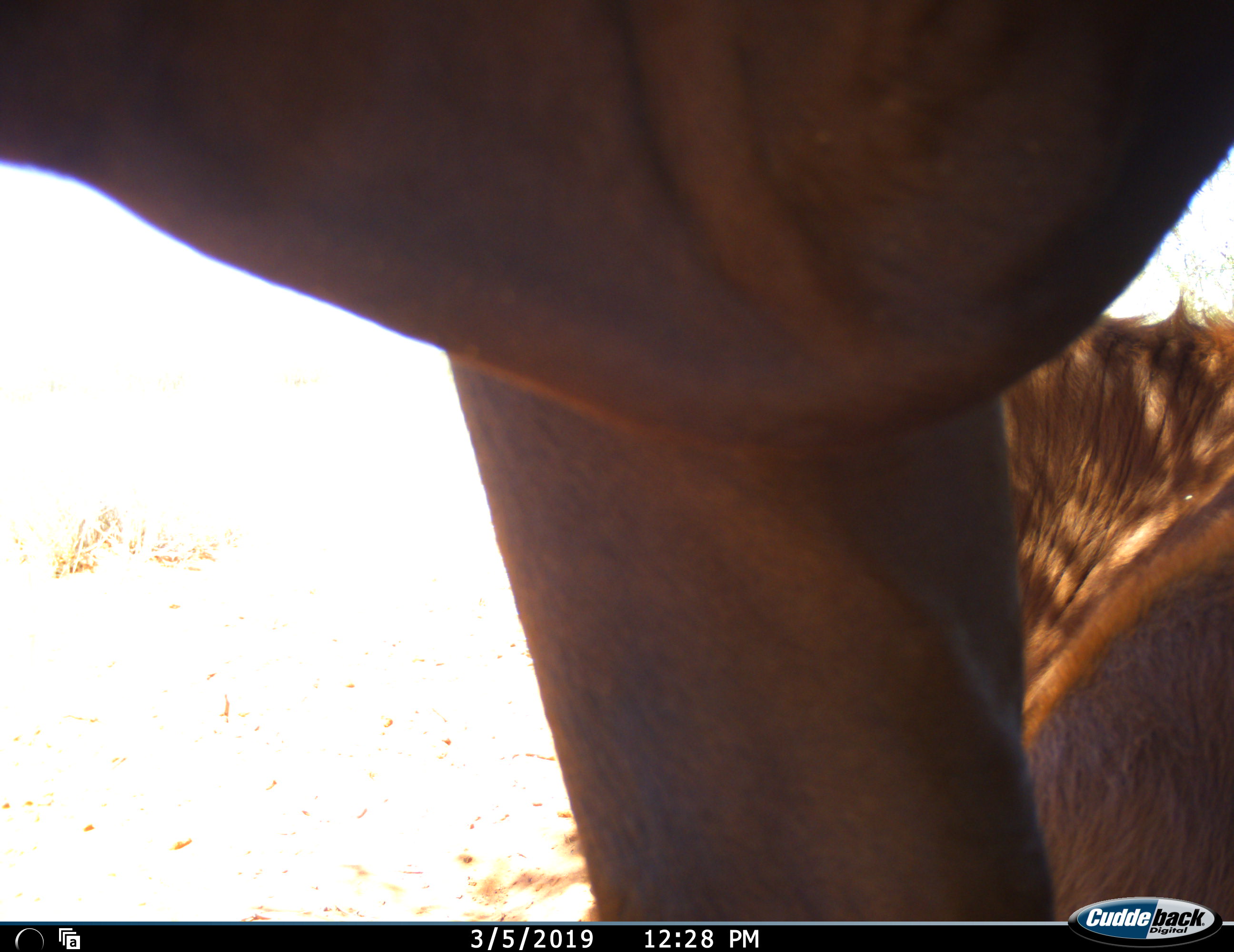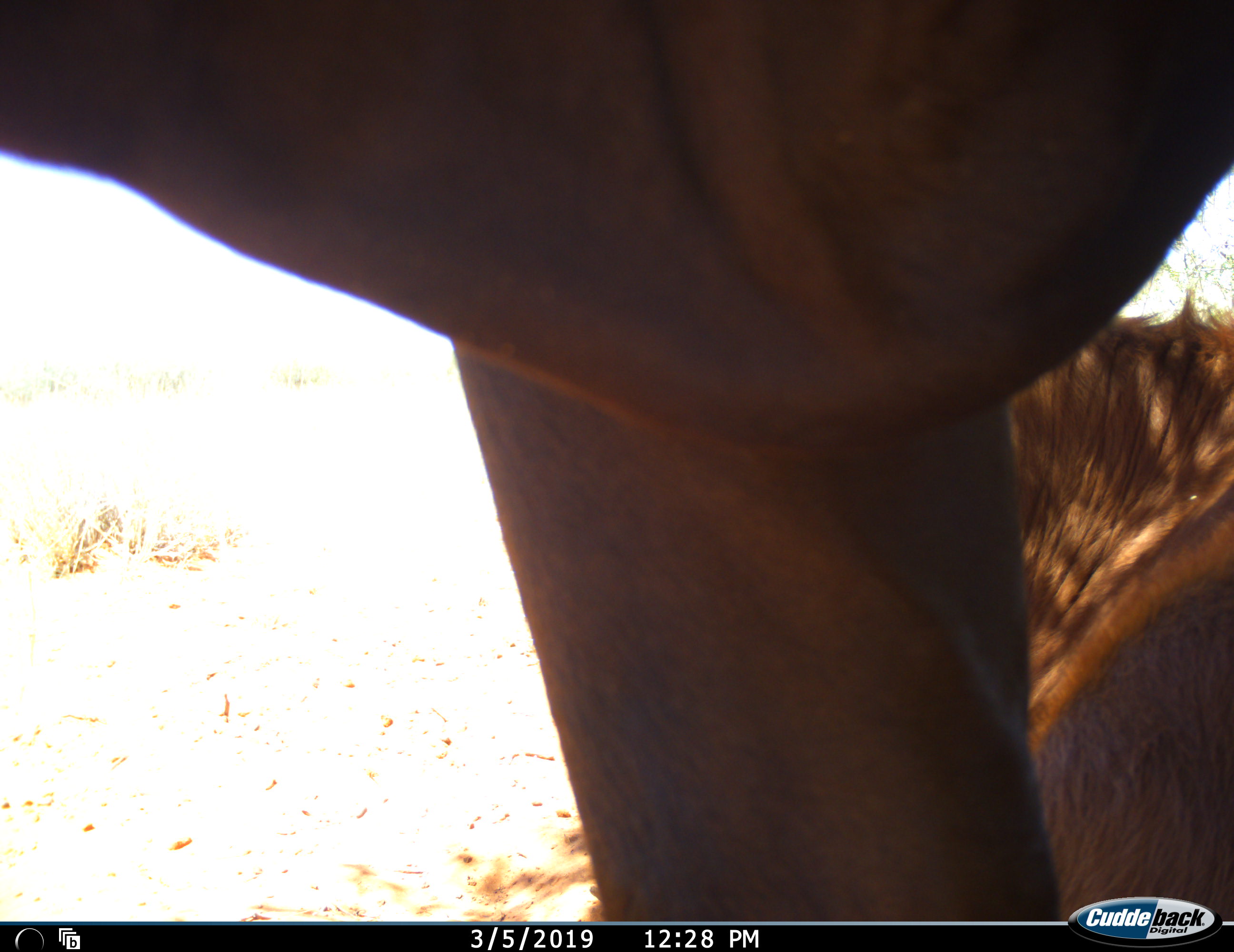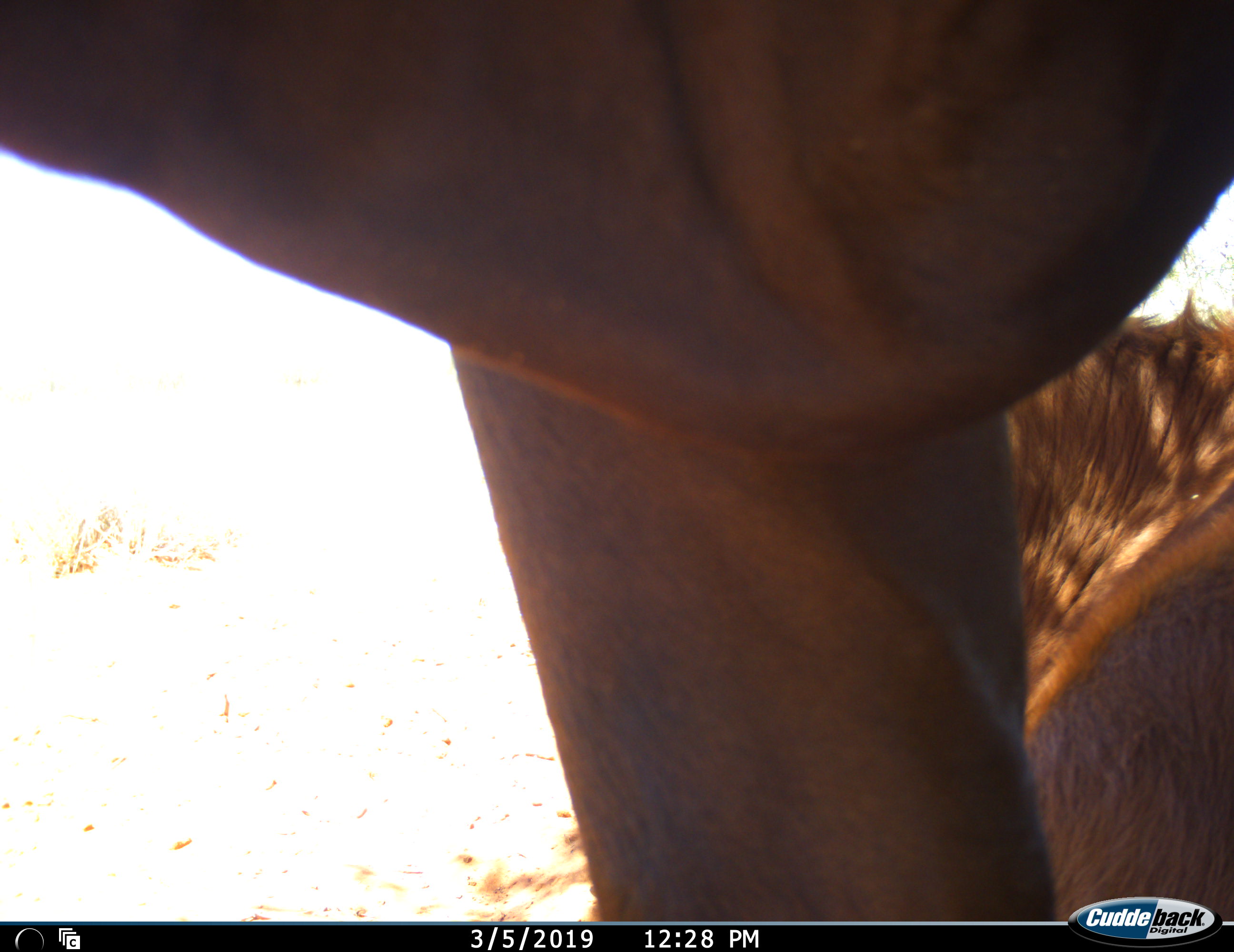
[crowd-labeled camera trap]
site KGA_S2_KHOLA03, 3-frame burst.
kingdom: Animalia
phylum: Chordata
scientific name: Vertebrata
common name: domestic animal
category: domesticanimal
Domesticanimal (domestic animal) (Vertebrata), count 2. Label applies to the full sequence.